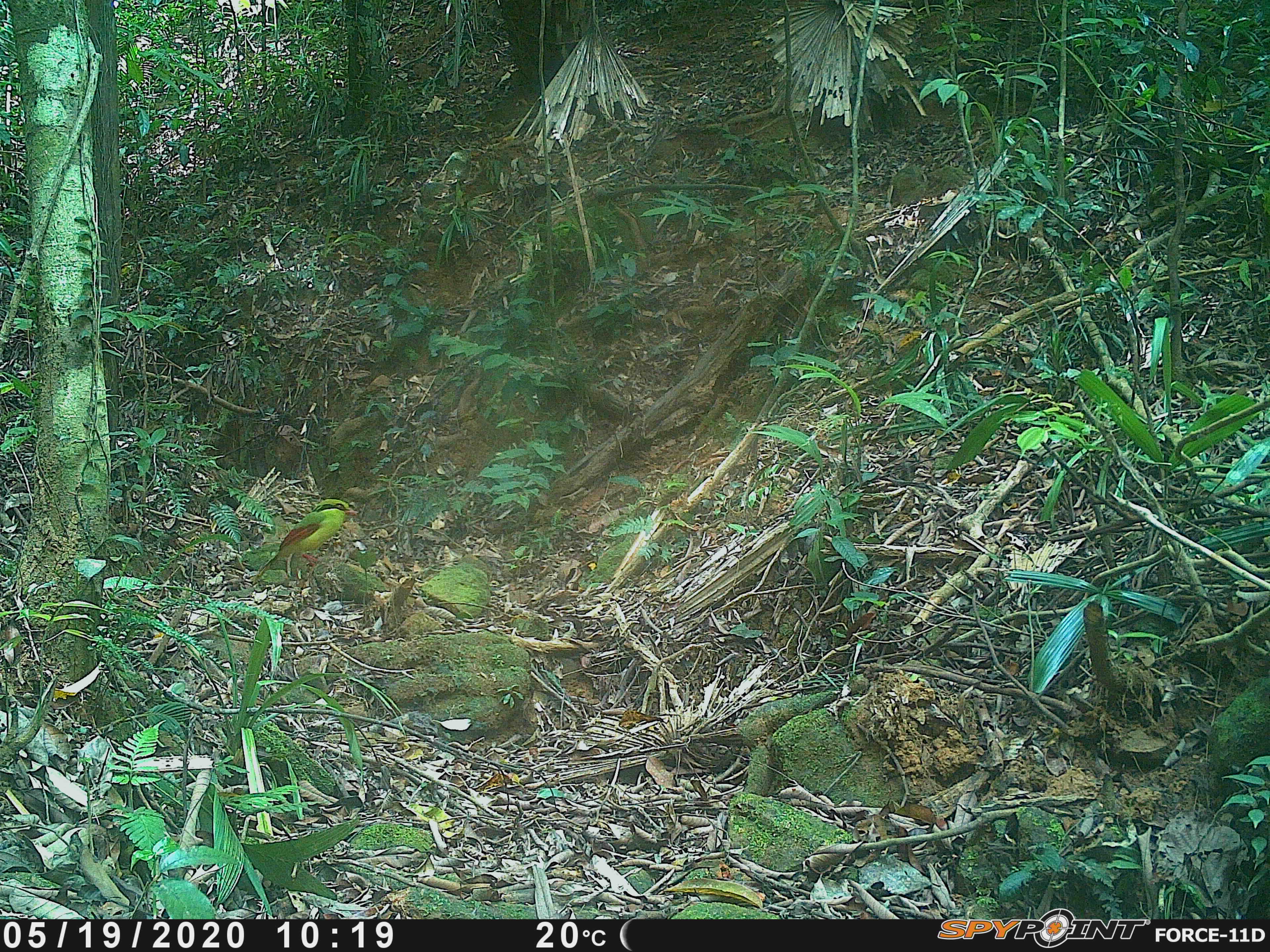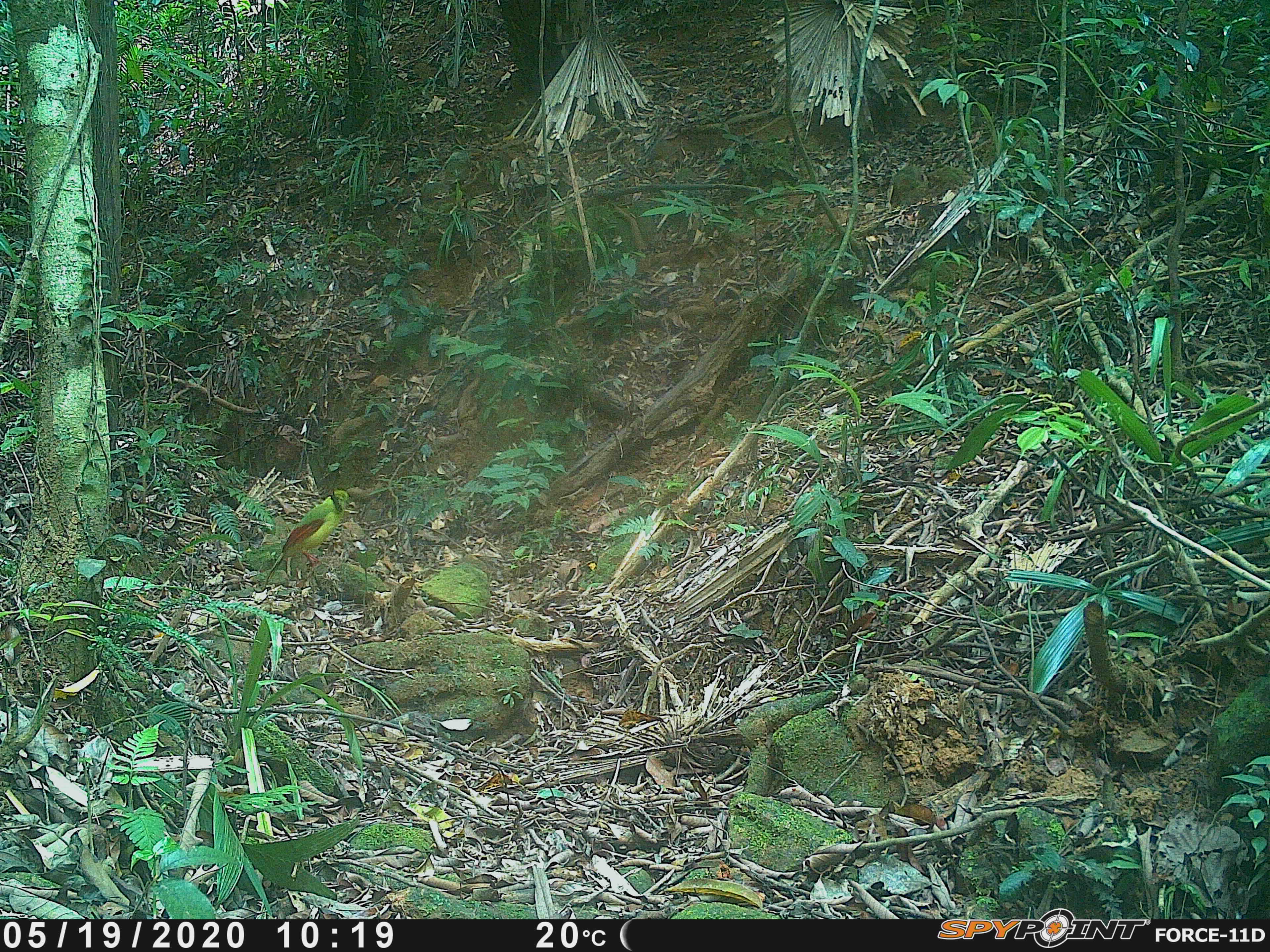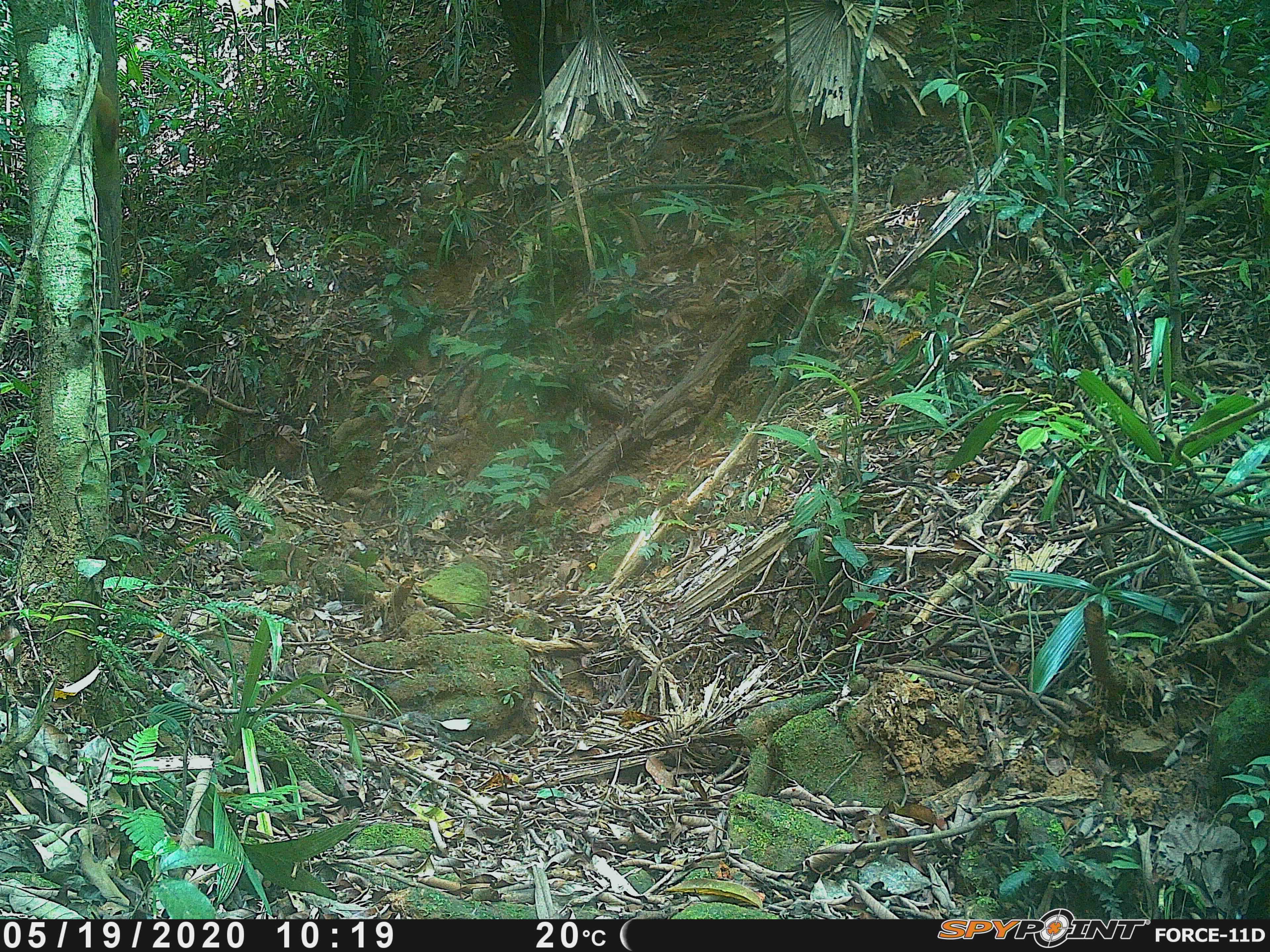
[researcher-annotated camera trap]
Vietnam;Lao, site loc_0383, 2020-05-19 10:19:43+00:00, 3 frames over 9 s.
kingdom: Animalia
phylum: Chordata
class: Aves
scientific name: Aves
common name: bird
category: unidentified bird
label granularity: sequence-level